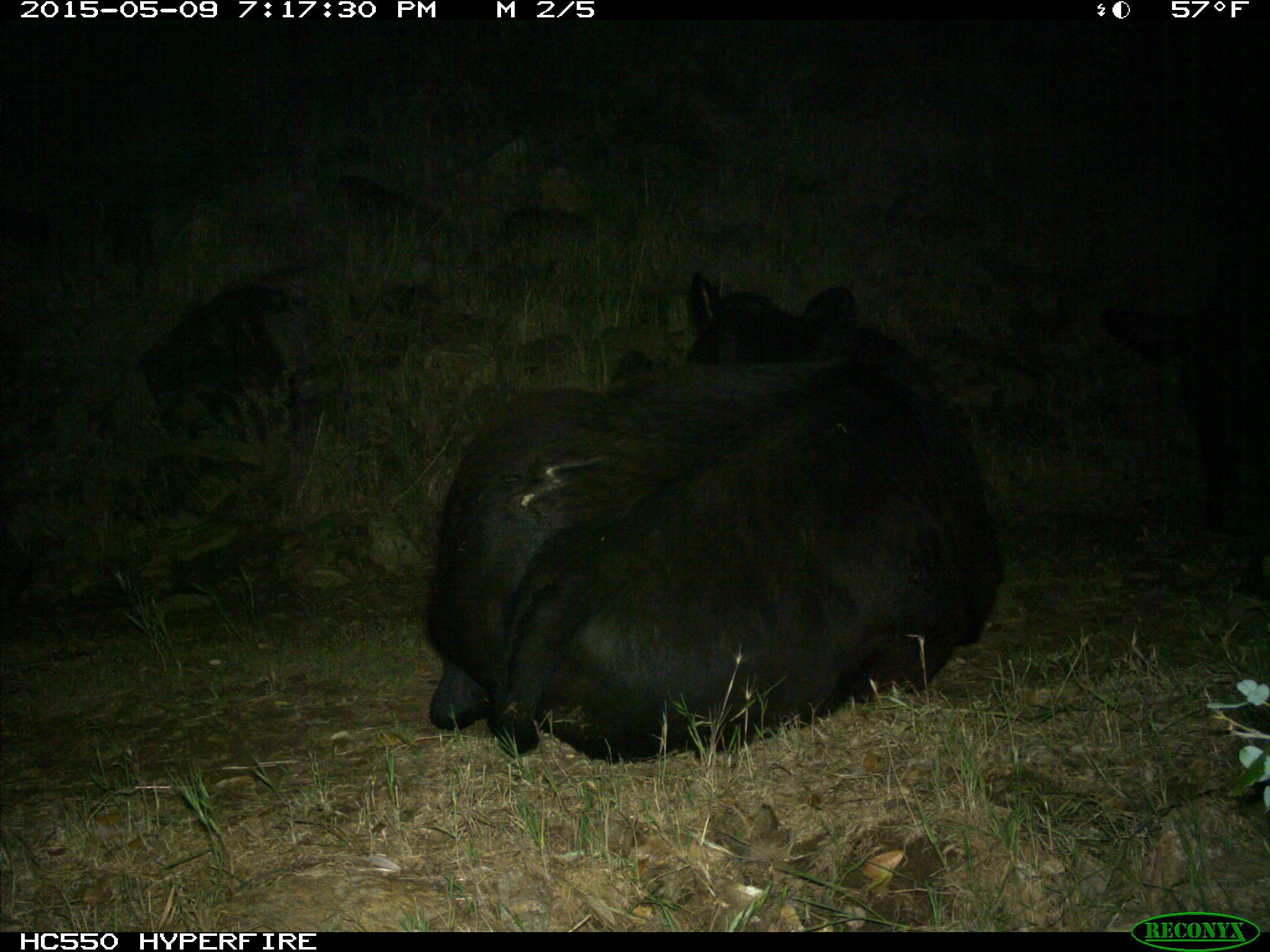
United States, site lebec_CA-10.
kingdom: Animalia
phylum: Chordata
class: Mammalia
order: Artiodactyla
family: Bovidae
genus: Bos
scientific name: Bos taurus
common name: domestic cow